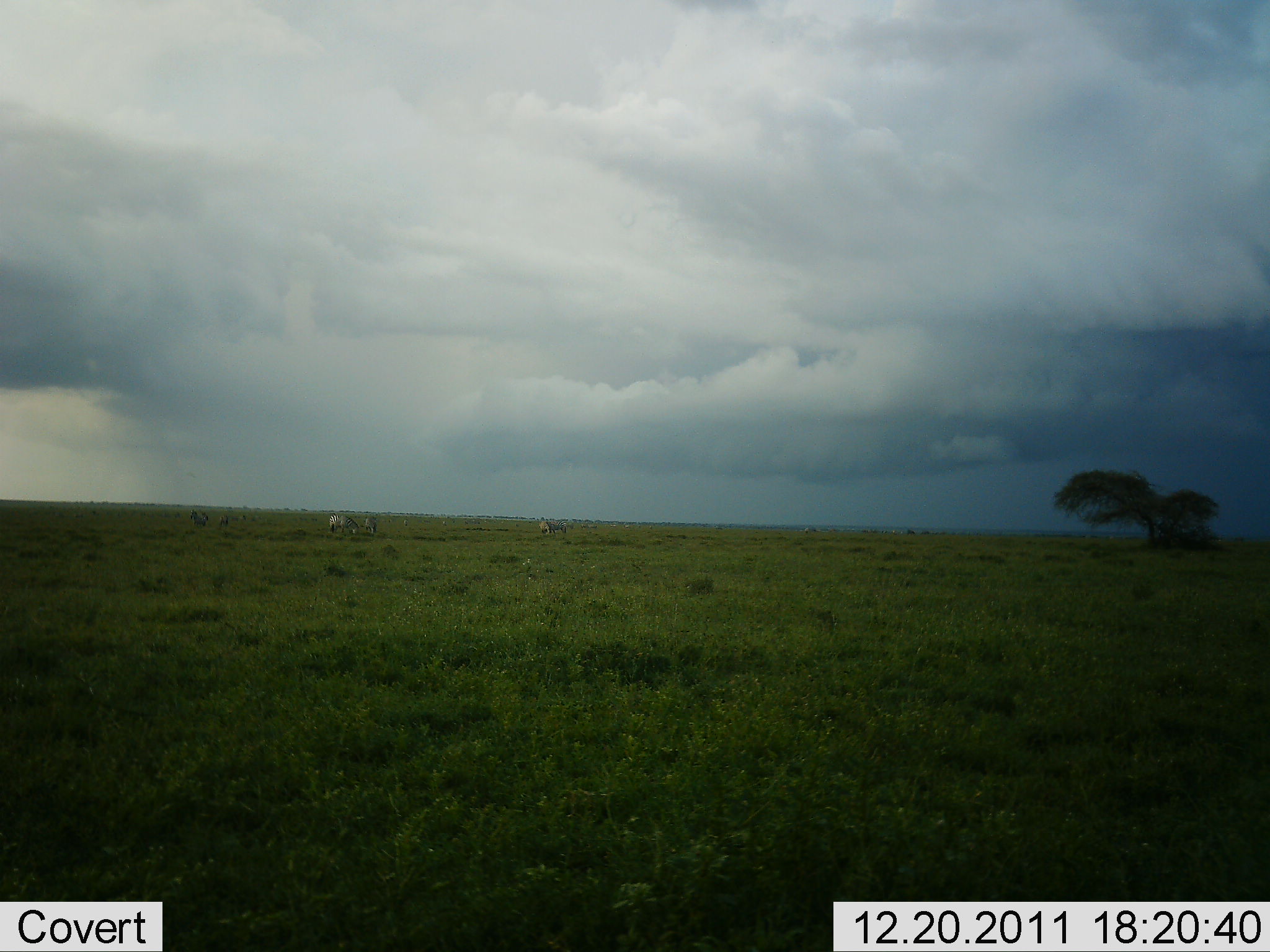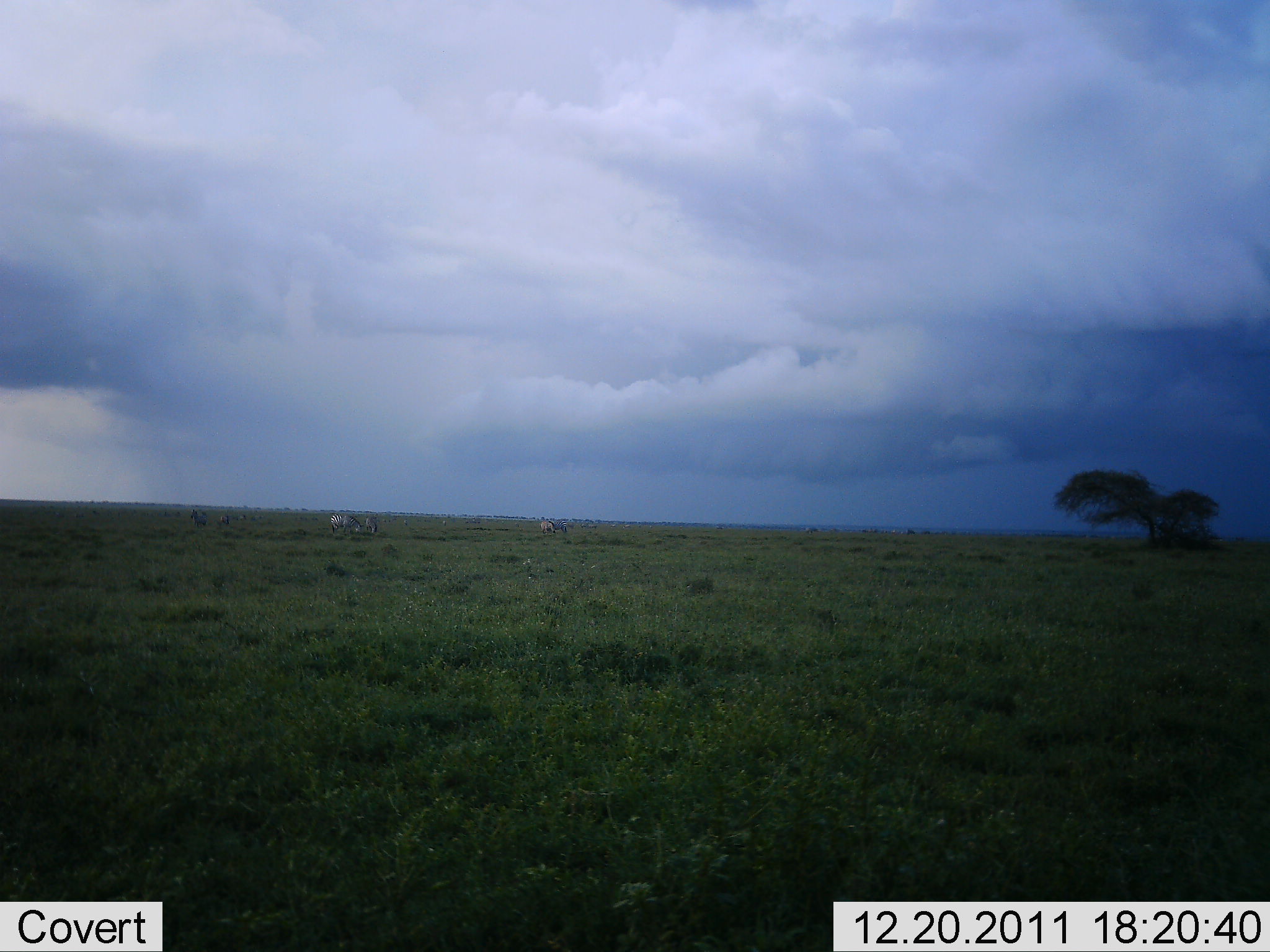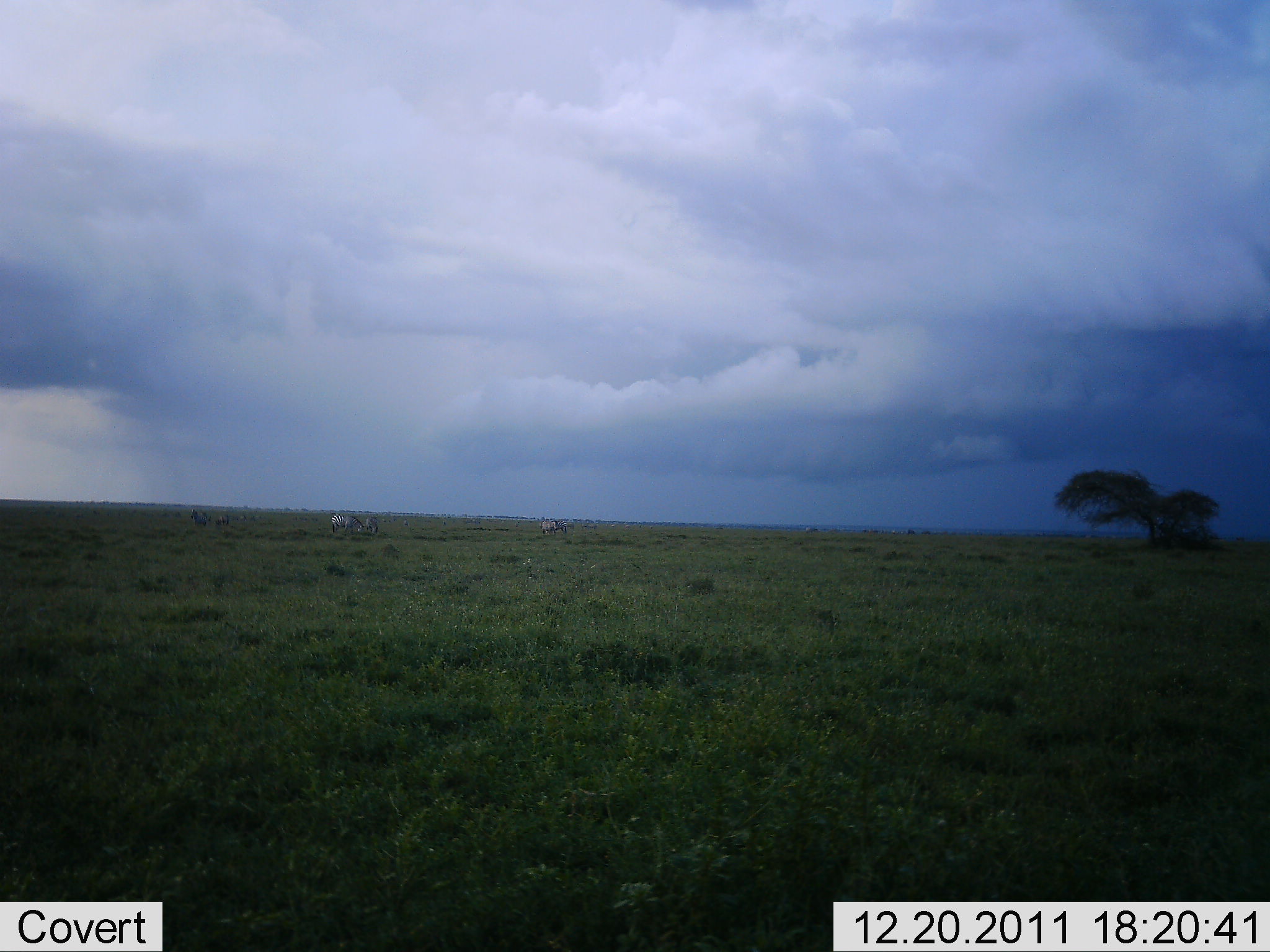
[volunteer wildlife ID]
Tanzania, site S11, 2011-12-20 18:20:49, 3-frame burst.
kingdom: Animalia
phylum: Chordata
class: Mammalia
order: Perissodactyla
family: Equidae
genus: Equus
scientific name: Equus quagga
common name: plains zebra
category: zebra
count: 5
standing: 60%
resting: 20%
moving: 20%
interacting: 0%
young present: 20%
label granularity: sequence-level